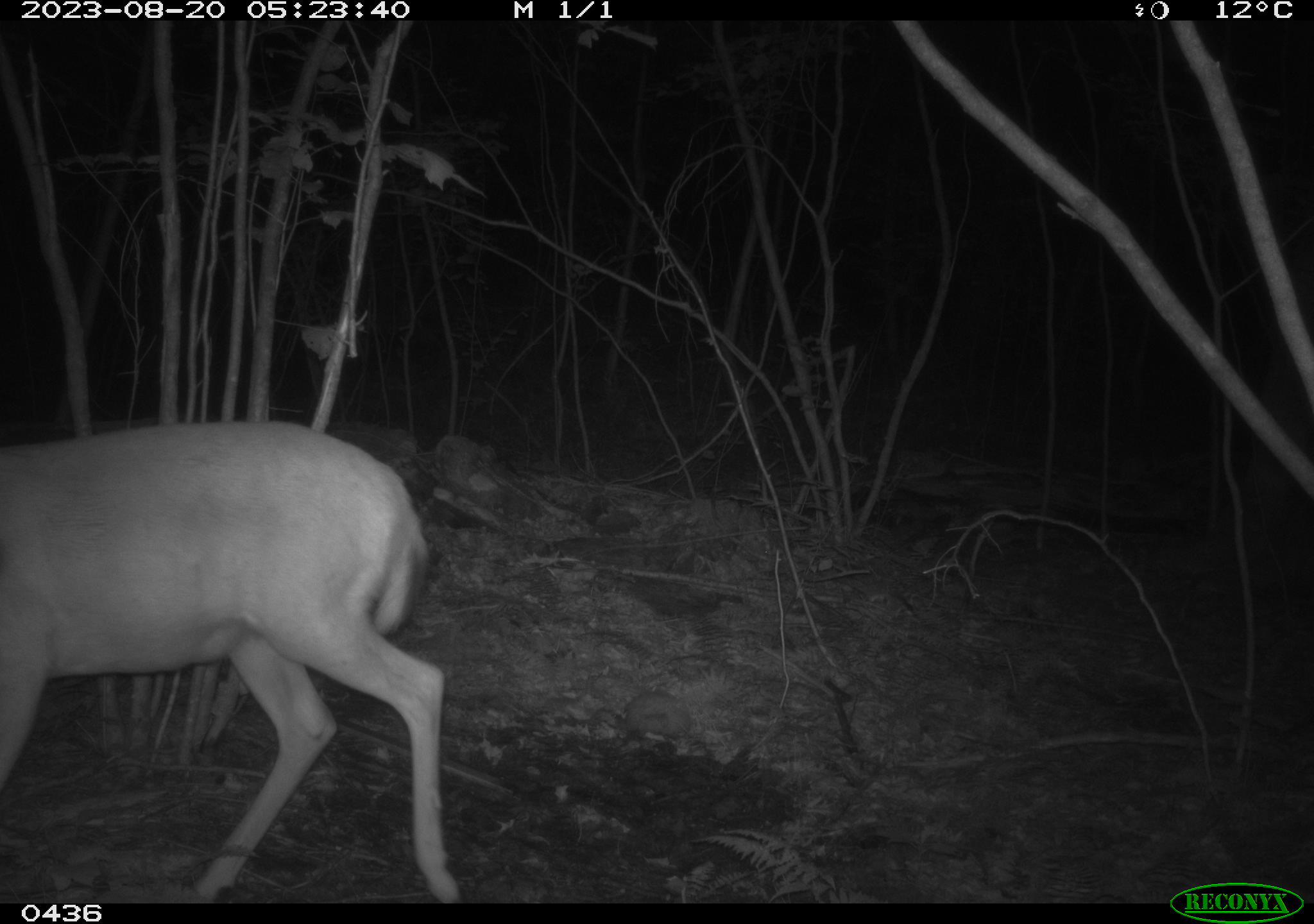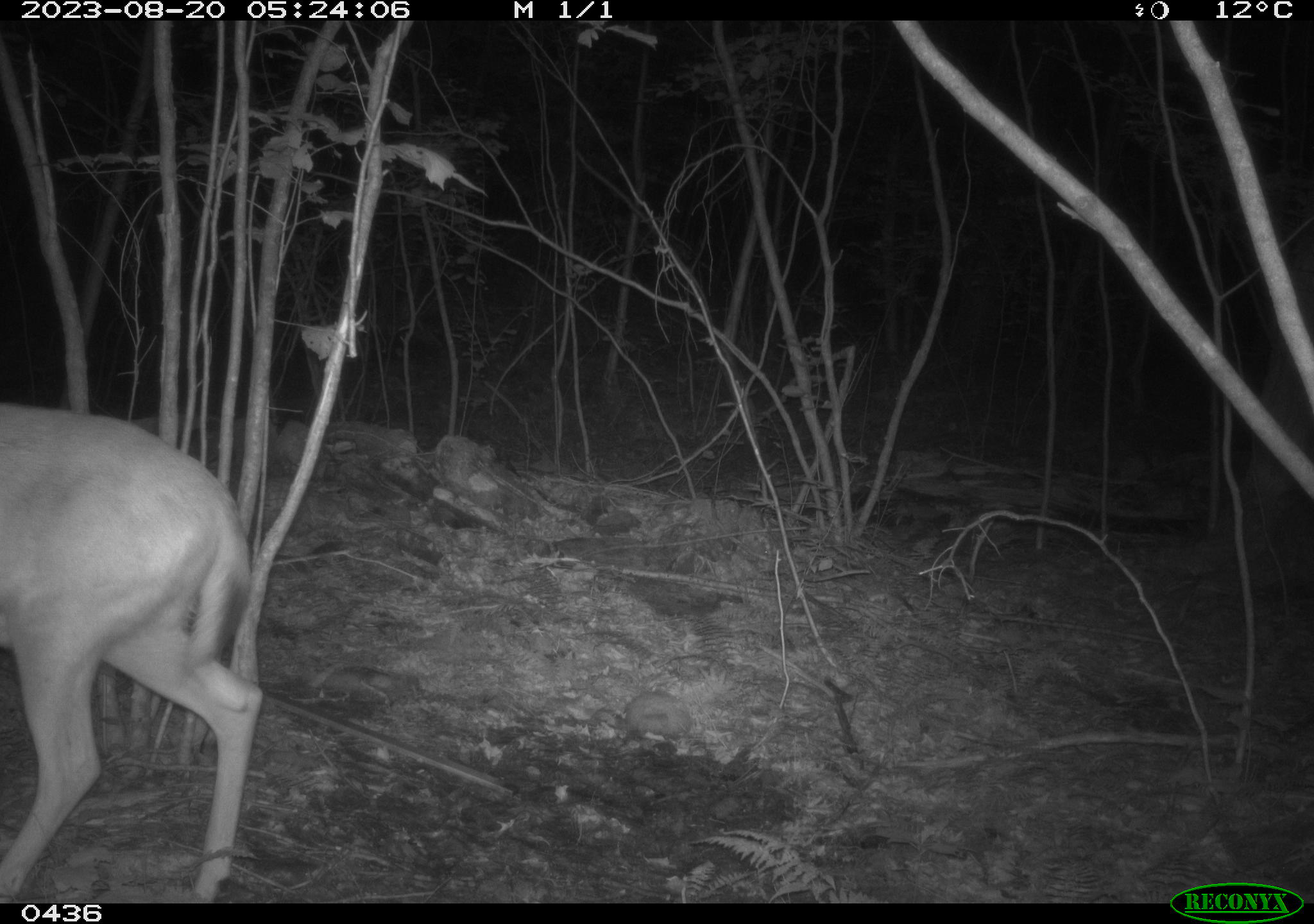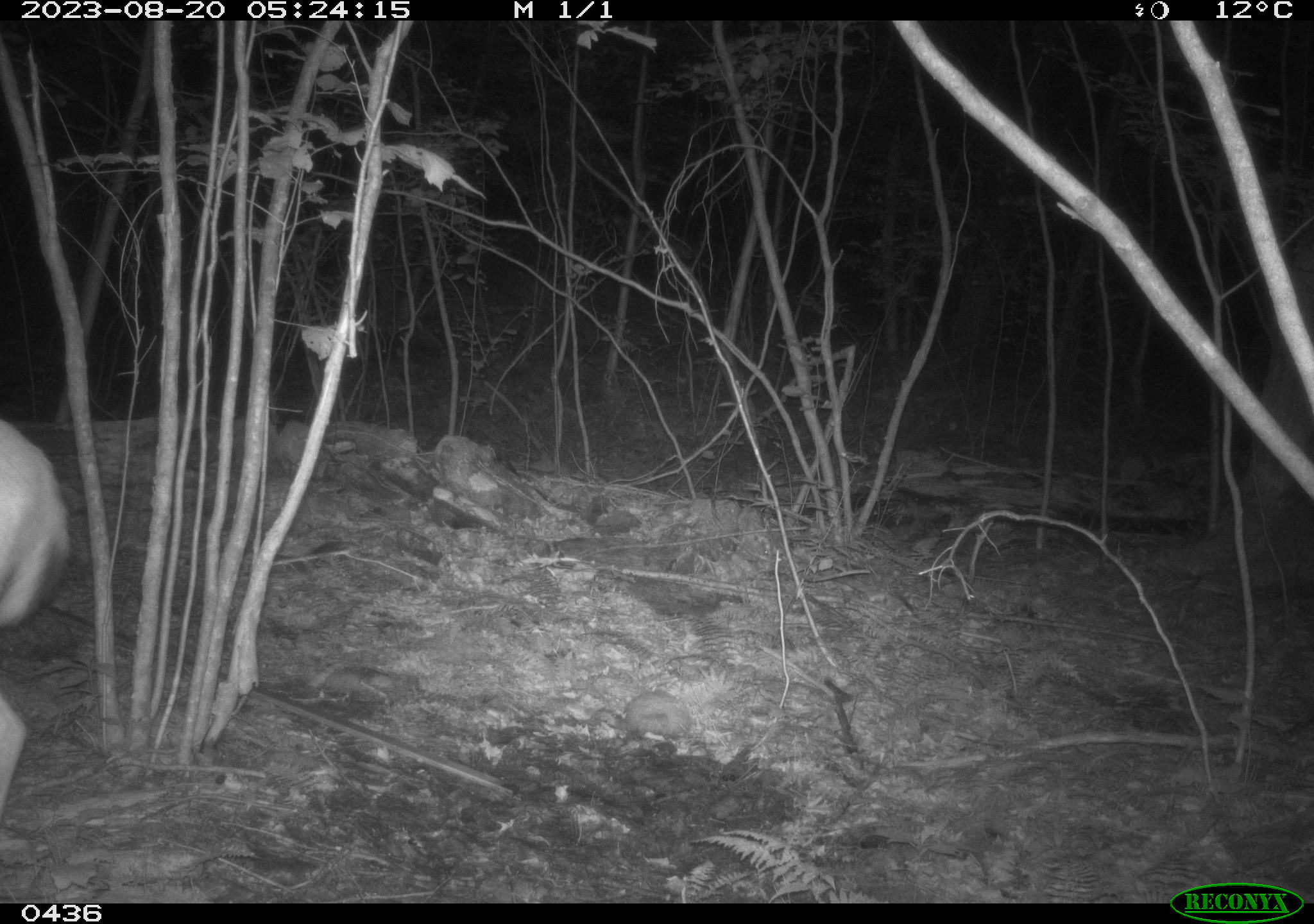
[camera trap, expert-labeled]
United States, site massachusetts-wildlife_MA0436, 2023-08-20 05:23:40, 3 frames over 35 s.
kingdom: Animalia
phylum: Chordata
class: Mammalia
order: Artiodactyla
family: Cervidae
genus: Odocoileus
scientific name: Odocoileus virginianus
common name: white-tailed deer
White-tailed deer (Odocoileus virginianus).